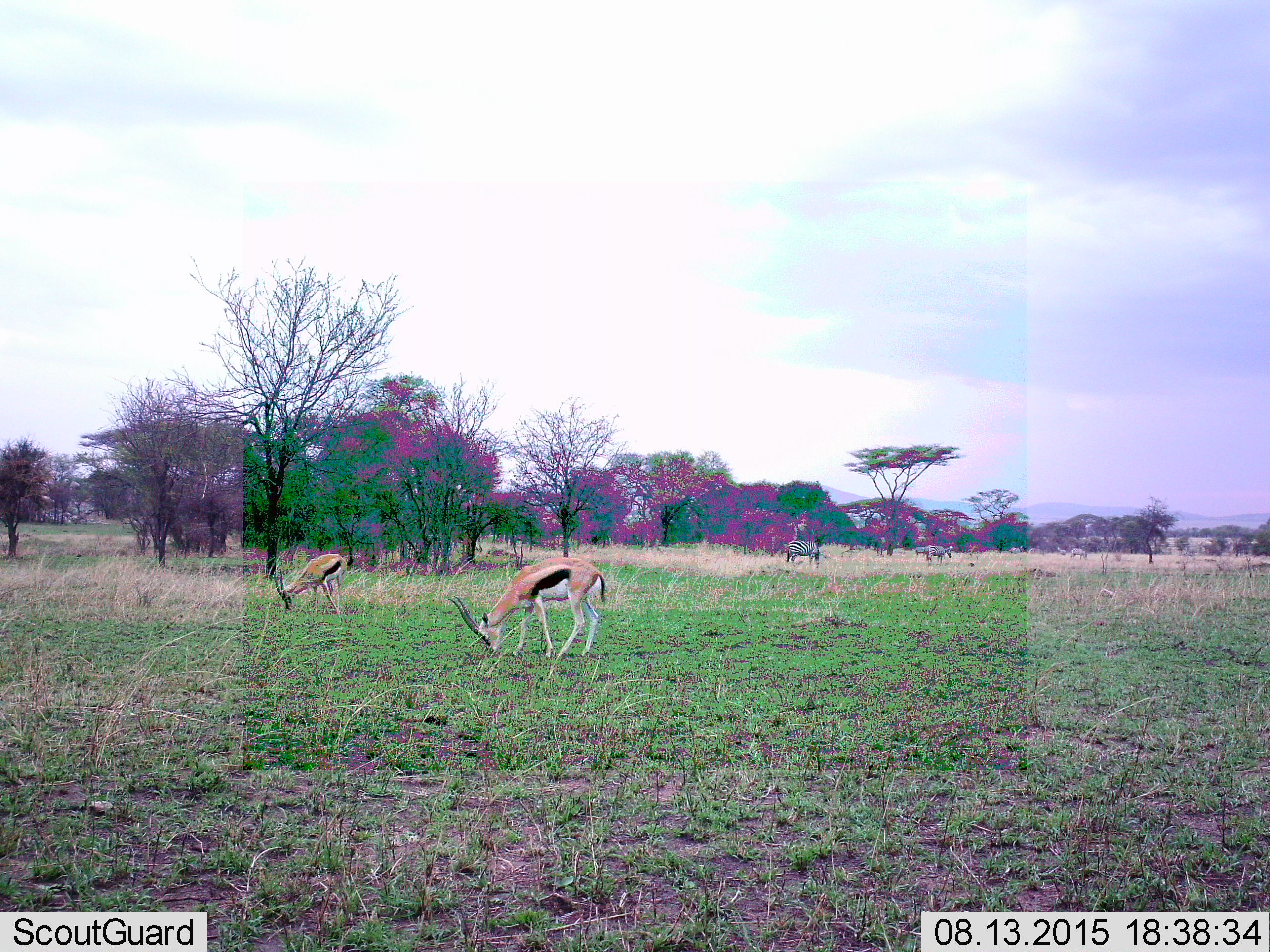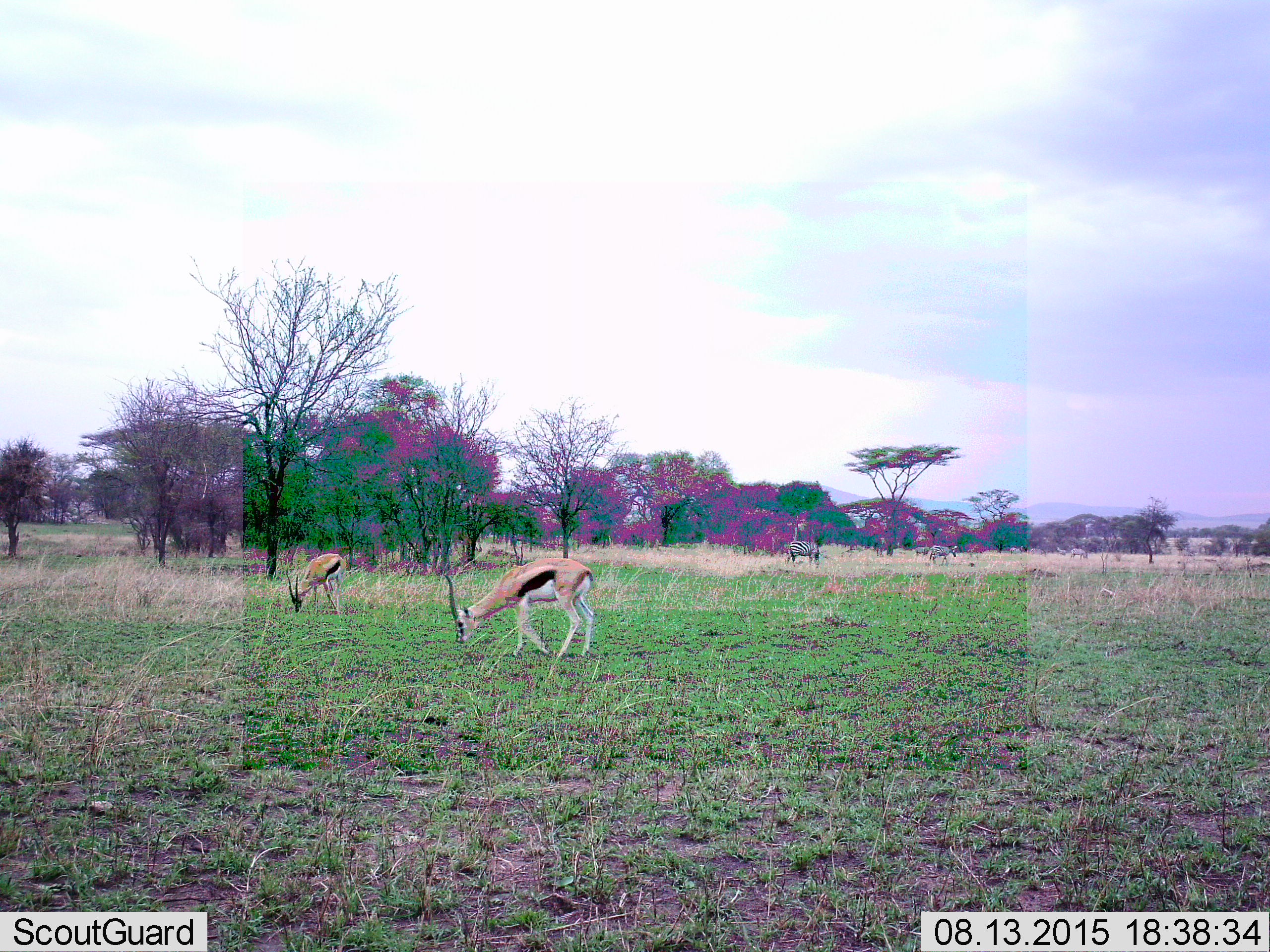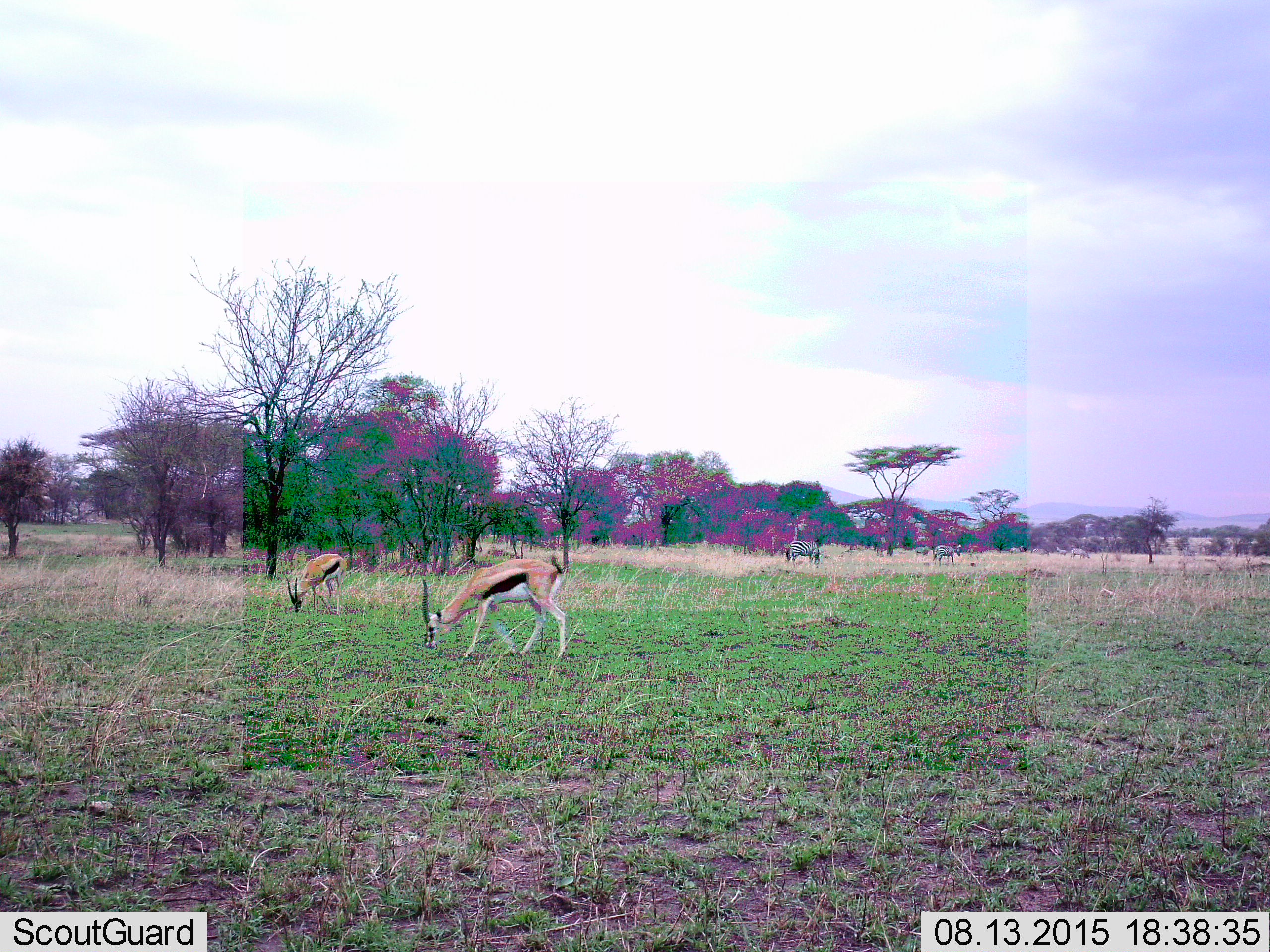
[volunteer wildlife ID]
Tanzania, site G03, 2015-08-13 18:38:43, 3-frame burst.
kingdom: Animalia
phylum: Chordata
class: Mammalia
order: Artiodactyla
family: Bovidae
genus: Eudorcas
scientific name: Eudorcas thomsonii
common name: thomson's gazelle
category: gazellethomsons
Gazellethomsons (thomson's gazelle) (Eudorcas thomsonii), count 2. Behavior (volunteer vote fractions): standing 17%, resting 0%, moving 22%, interacting 0%. Young present (vote fraction): 0%. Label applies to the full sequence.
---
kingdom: Animalia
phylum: Chordata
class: Mammalia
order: Perissodactyla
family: Equidae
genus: Equus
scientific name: Equus quagga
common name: plains zebra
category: zebra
Zebra (plains zebra) (Equus quagga), count 6. Behavior (volunteer vote fractions): standing 53%, resting 0%, moving 40%, interacting 0%. Young present (vote fraction): 0%. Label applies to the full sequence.